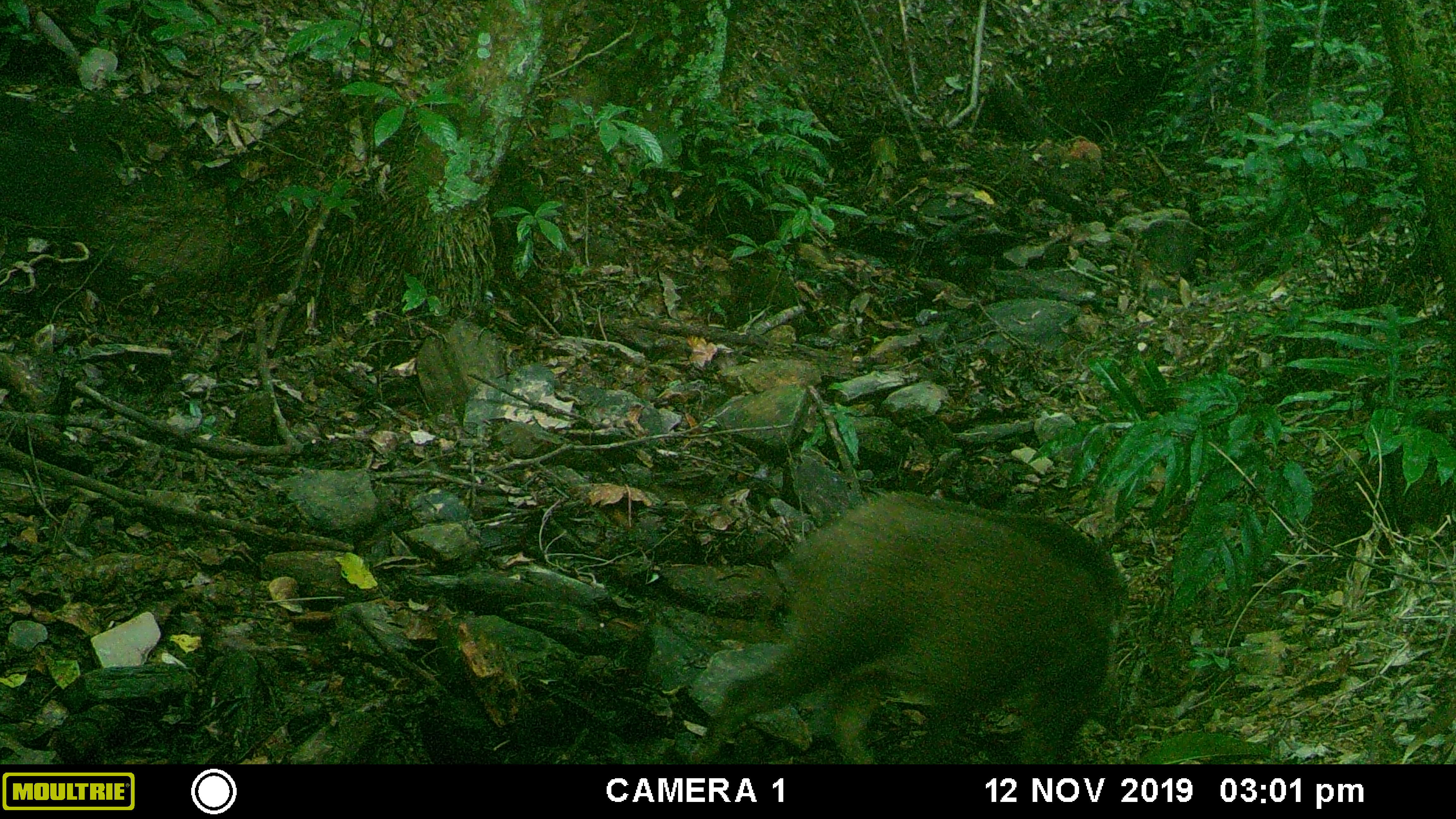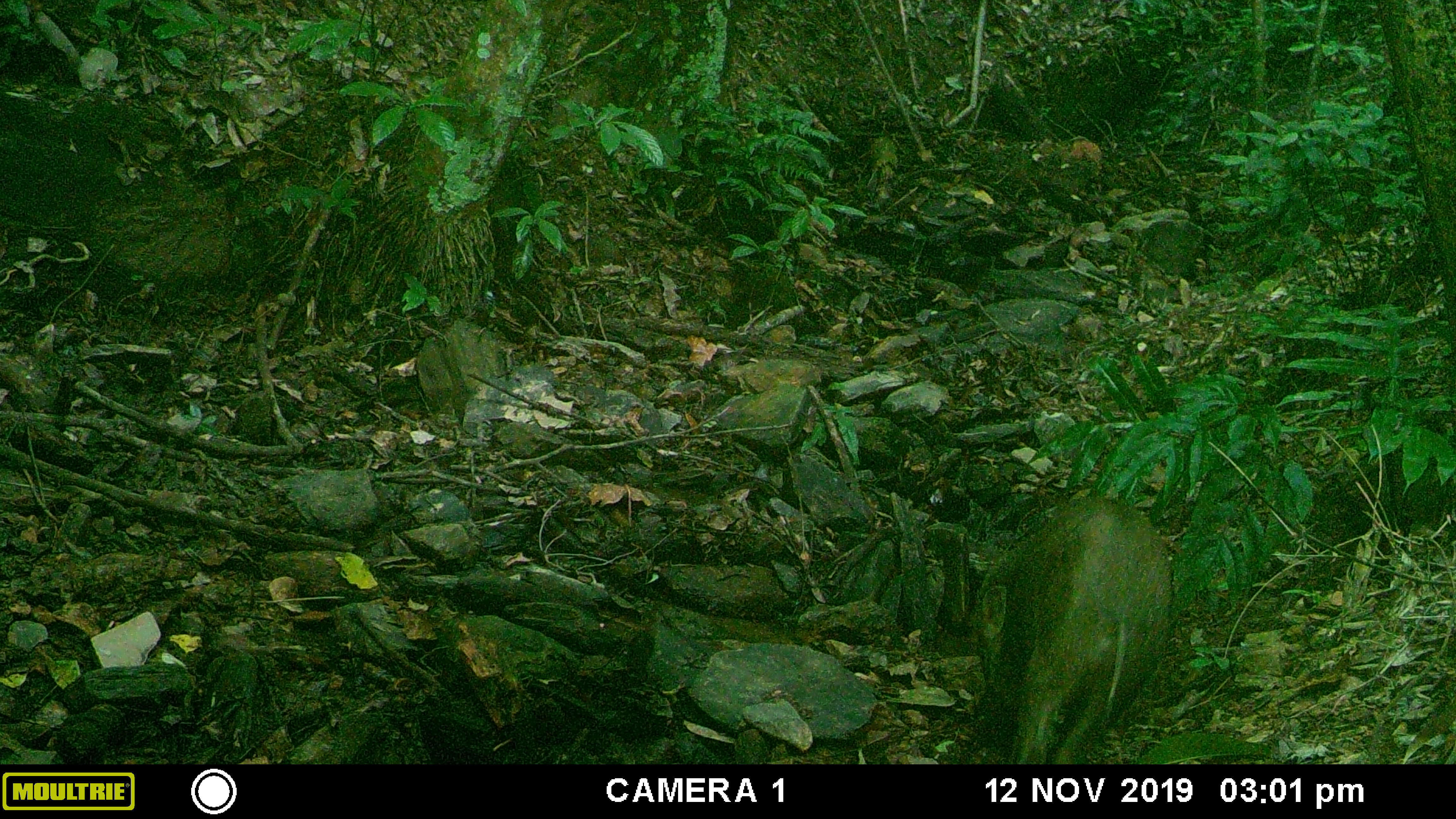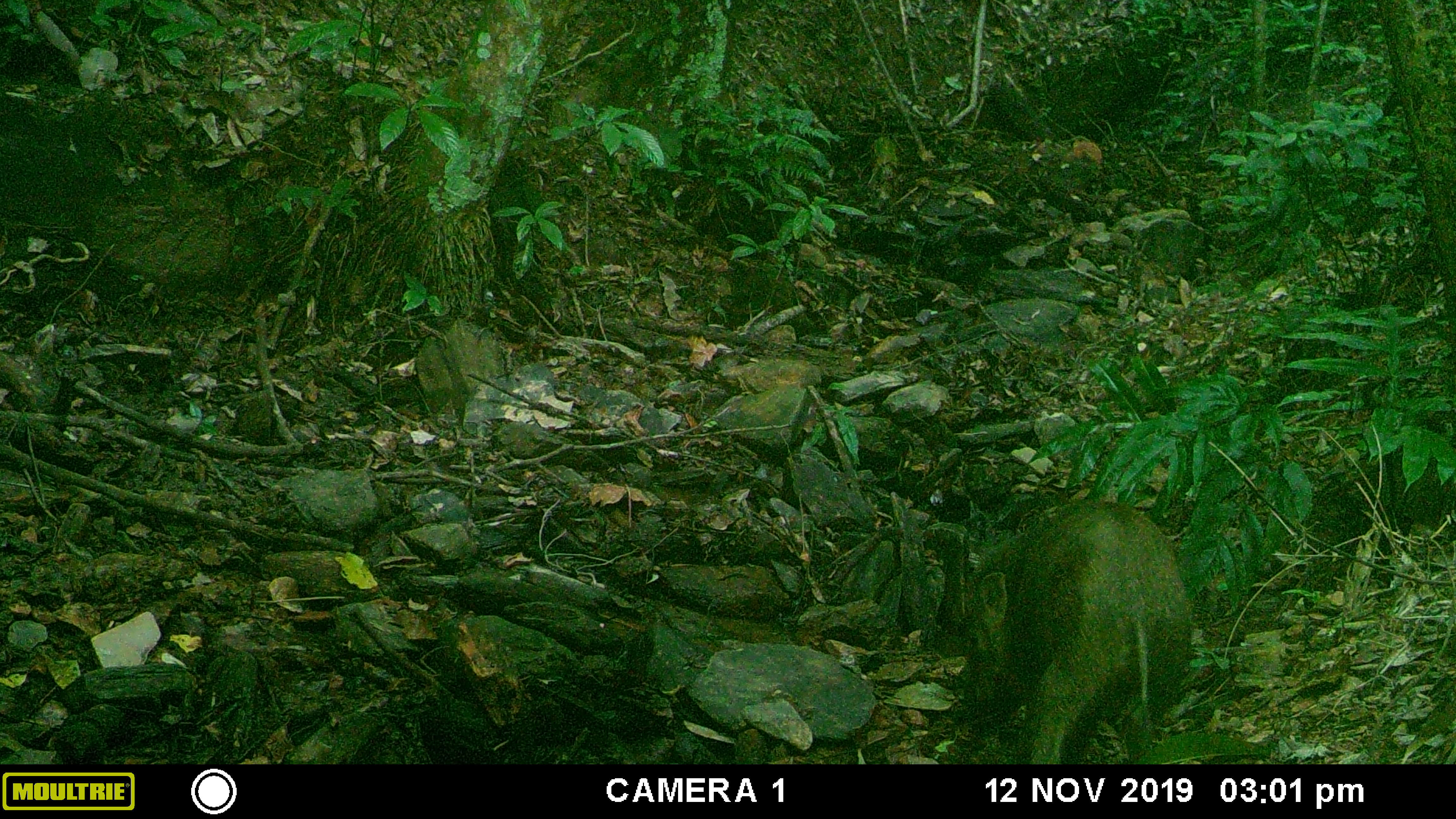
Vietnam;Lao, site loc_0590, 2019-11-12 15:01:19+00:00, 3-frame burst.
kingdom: Animalia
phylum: Chordata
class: Mammalia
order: Artiodactyla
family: Suidae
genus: Sus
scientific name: Sus scrofa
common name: eurasian wild pig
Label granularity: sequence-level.